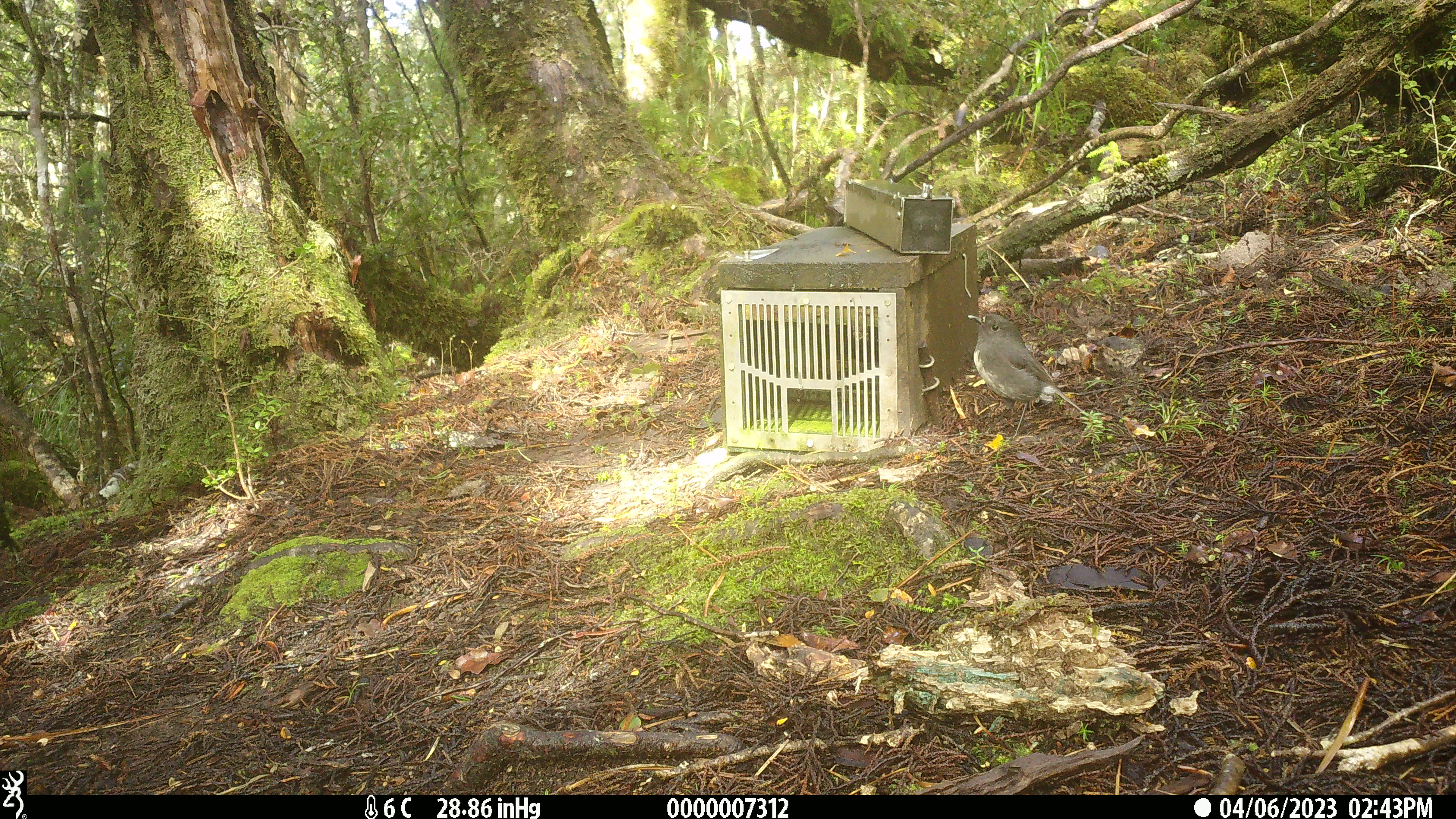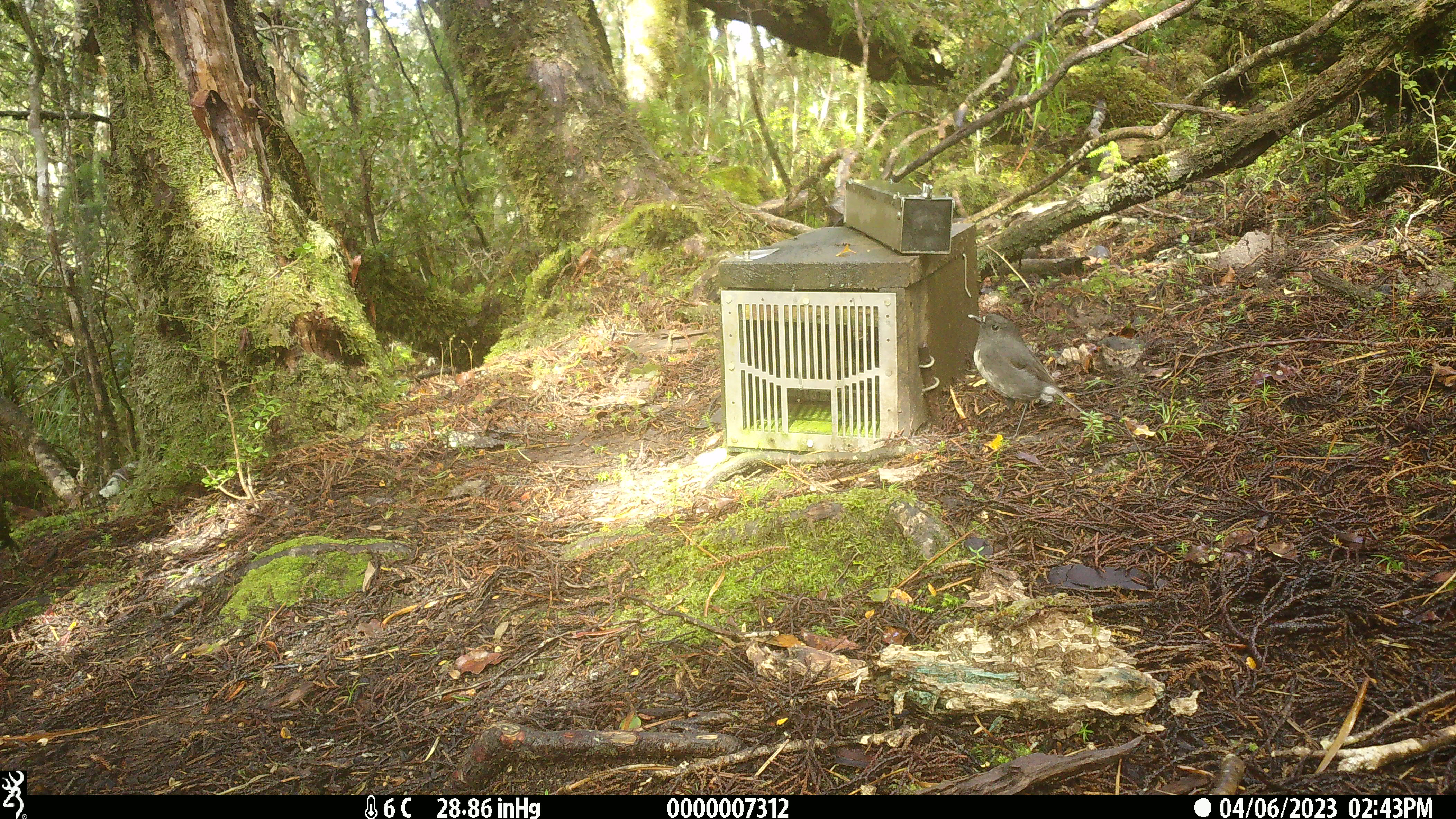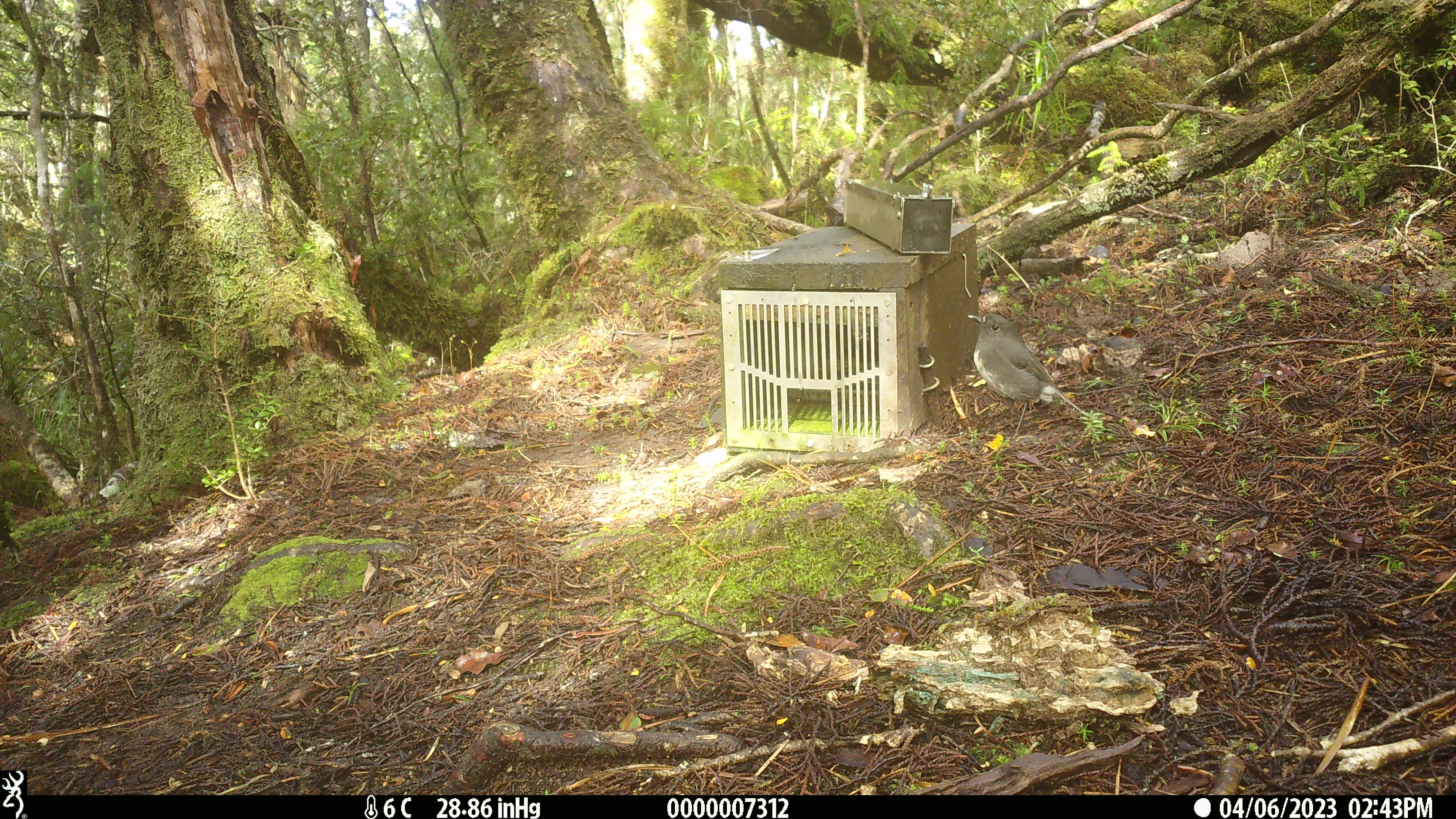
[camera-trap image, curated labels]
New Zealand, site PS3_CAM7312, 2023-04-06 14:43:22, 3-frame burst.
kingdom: Animalia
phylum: Chordata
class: Aves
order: Passeriformes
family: Petroicidae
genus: Petroica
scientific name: Petroica australis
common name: new zealand robin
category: robin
Robin (new zealand robin) (Petroica australis).